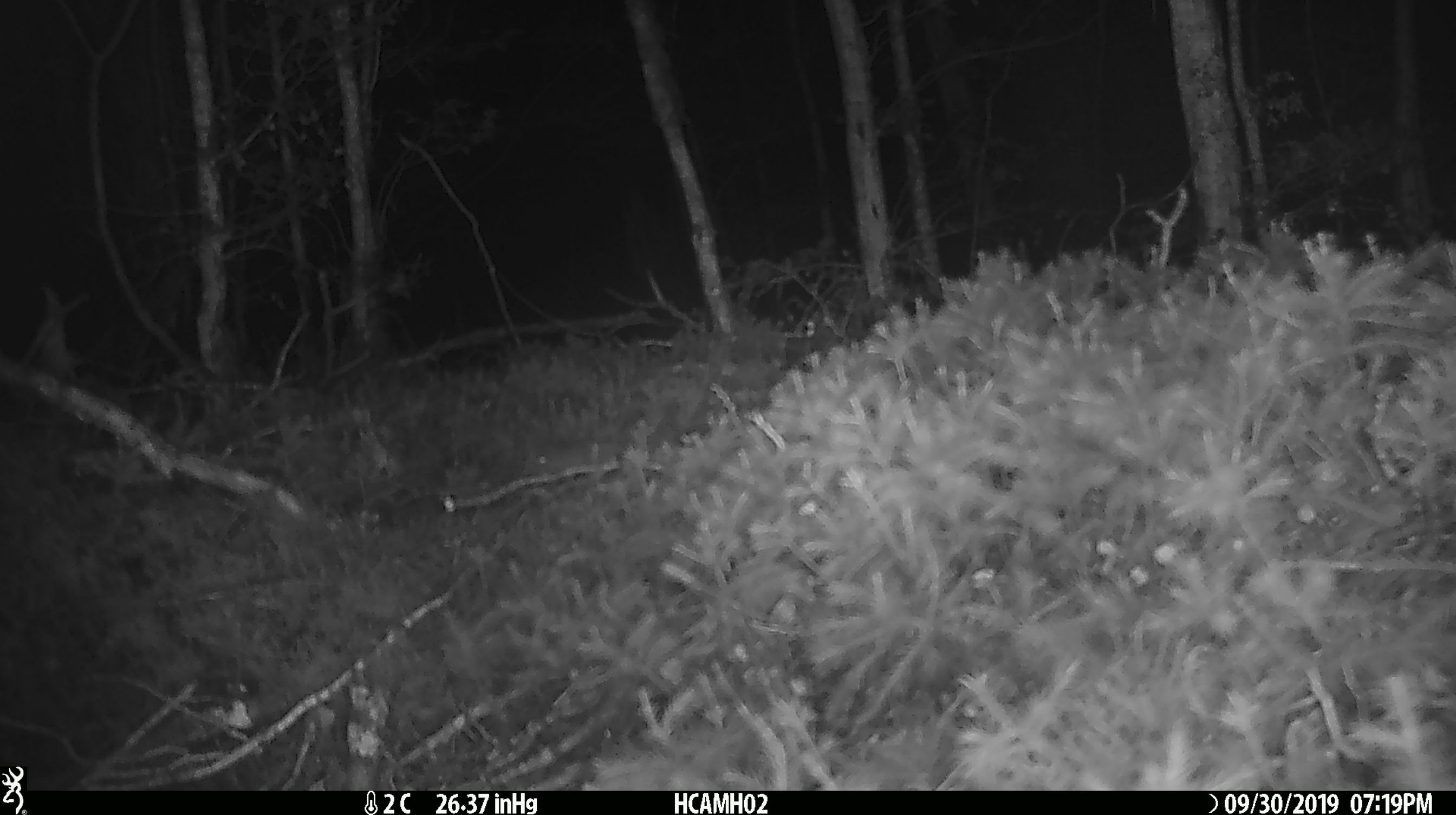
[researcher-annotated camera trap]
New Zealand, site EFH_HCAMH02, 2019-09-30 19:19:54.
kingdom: Animalia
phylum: Chordata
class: Mammalia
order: Rodentia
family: Muridae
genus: Mus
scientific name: Mus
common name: mouse